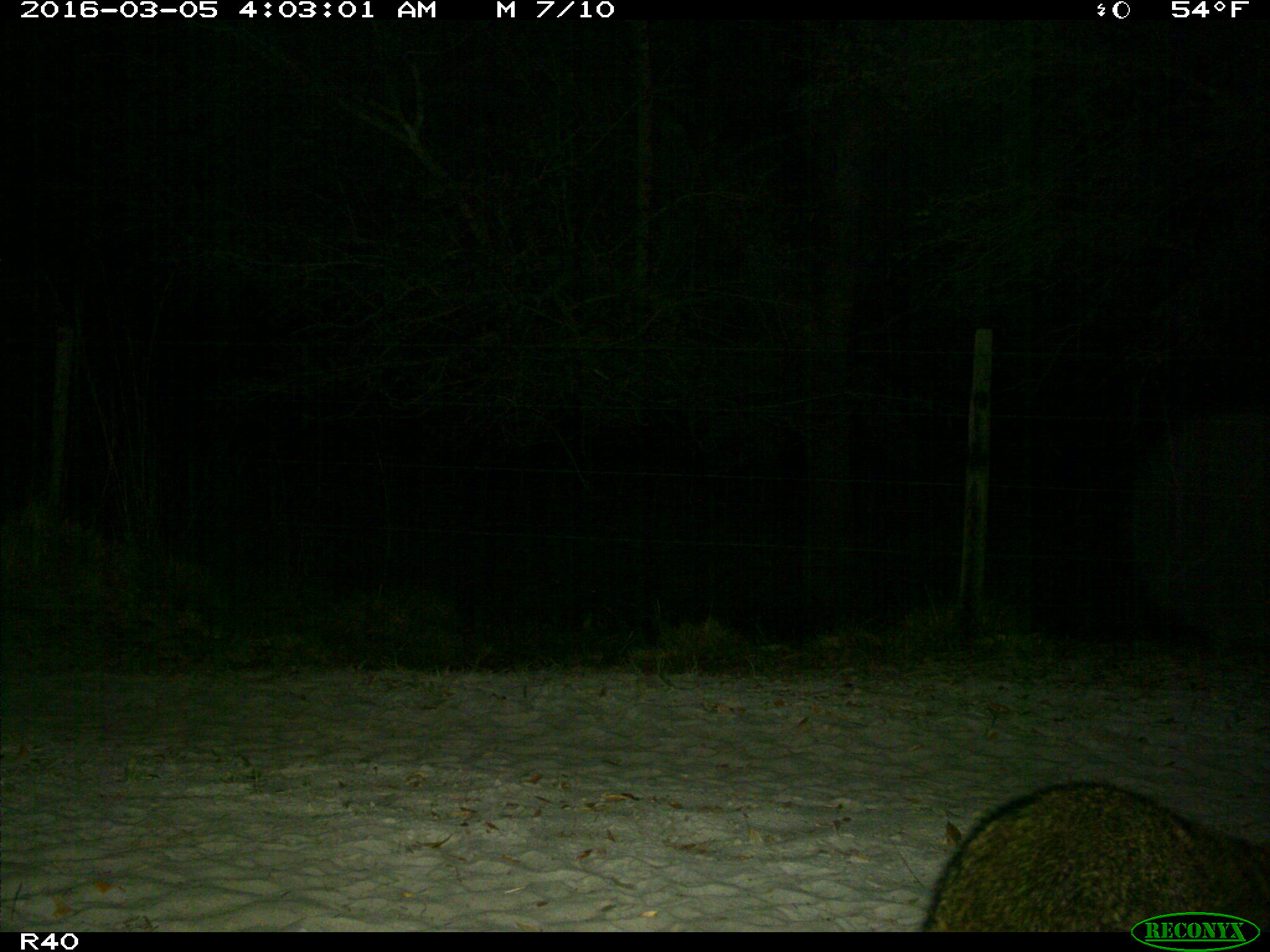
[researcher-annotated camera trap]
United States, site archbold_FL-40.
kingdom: Animalia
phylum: Chordata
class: Mammalia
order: Carnivora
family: Procyonidae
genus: Procyon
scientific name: Procyon lotor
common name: common raccoon